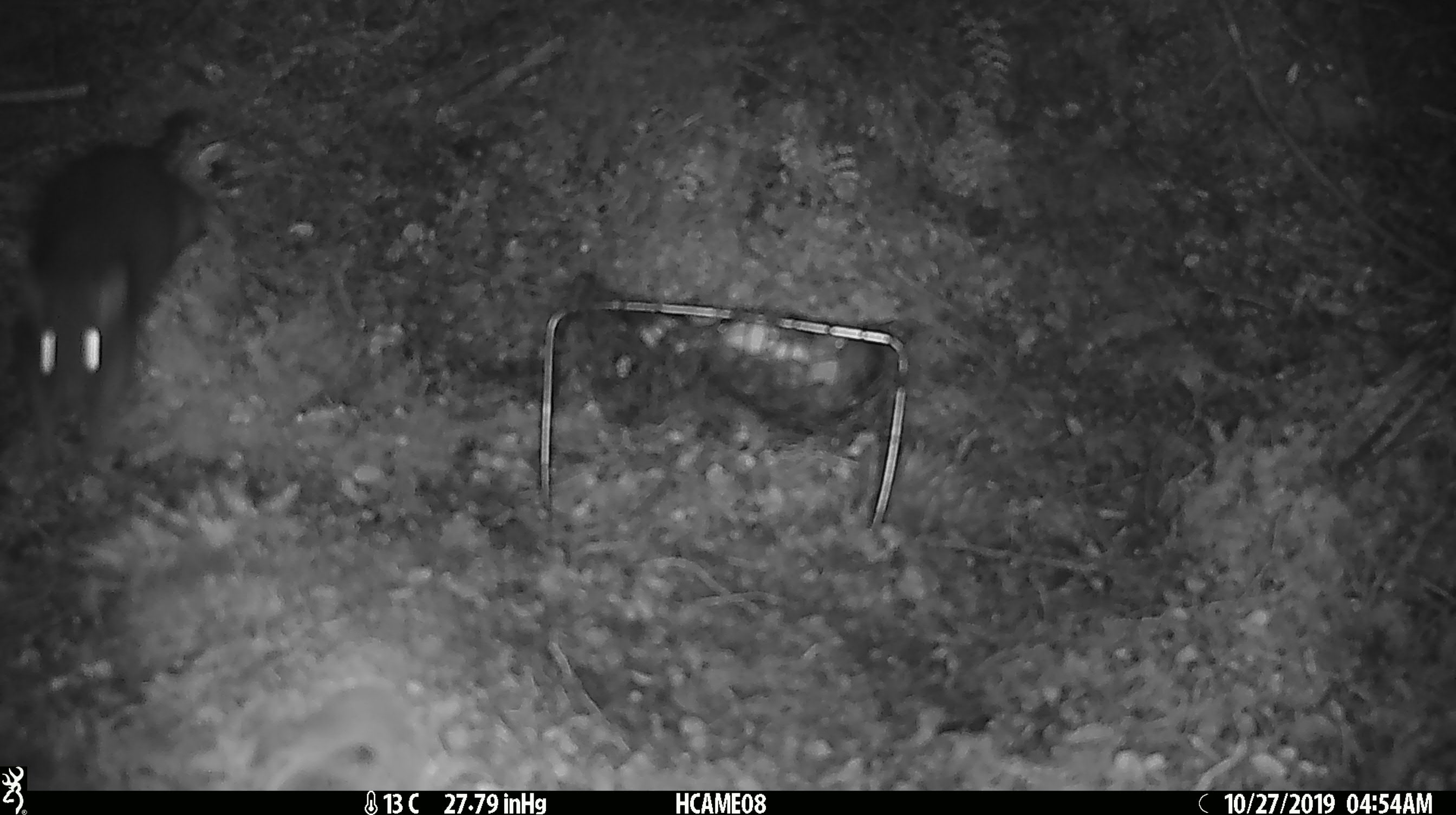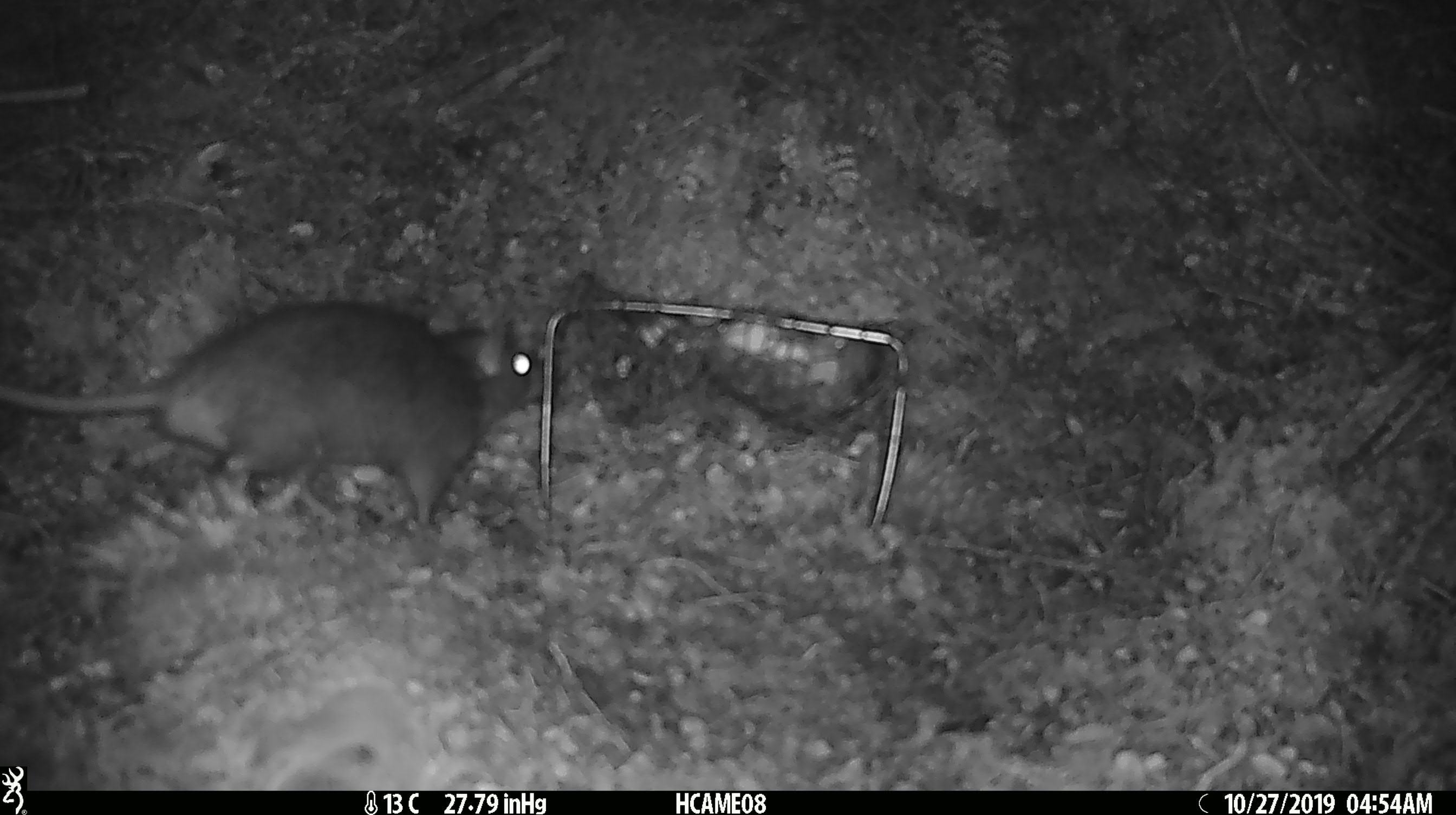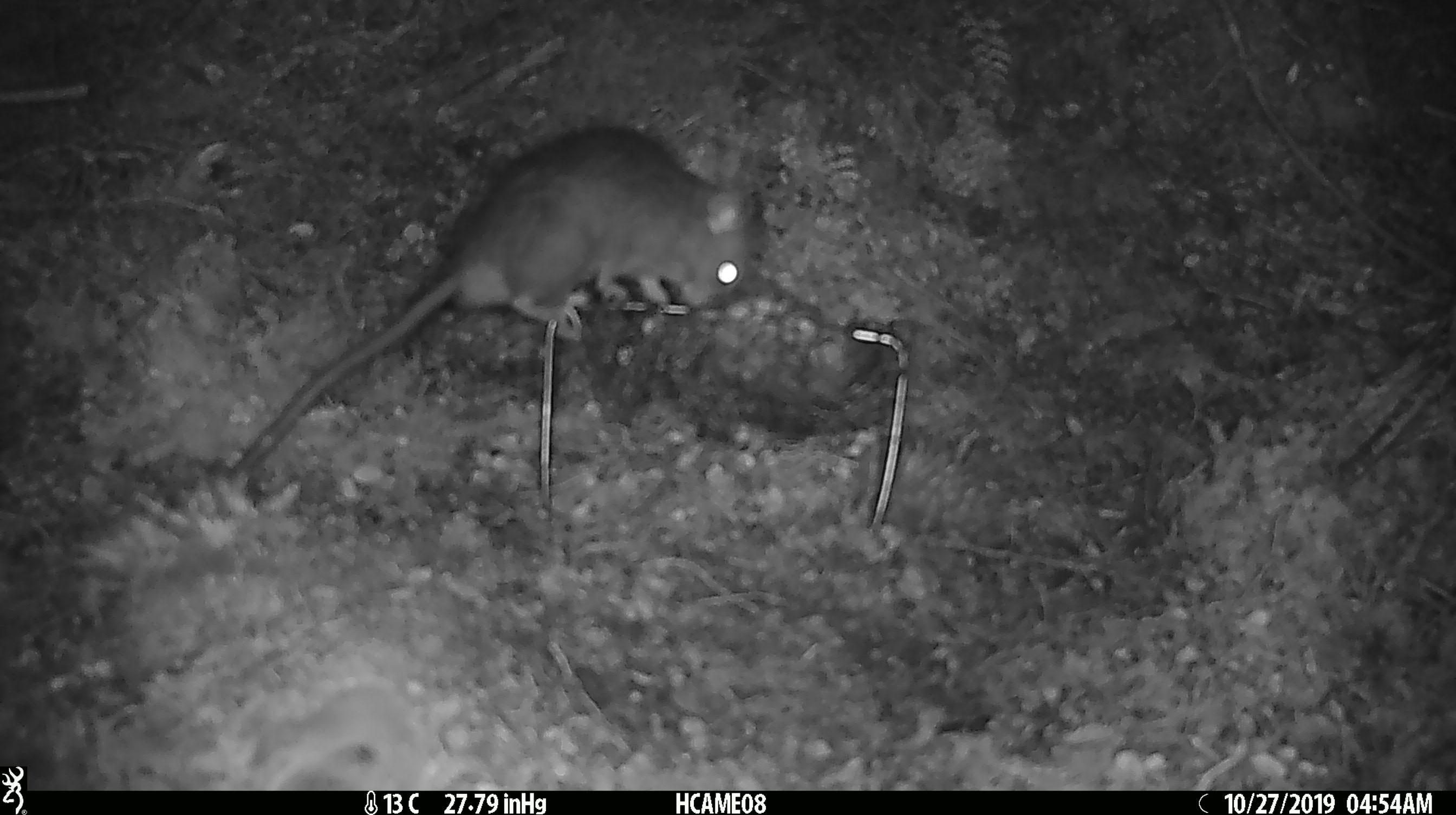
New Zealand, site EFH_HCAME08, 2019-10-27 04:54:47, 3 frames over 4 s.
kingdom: Animalia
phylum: Chordata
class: Mammalia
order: Rodentia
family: Muridae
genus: Rattus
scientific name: Rattus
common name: rat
Rat (Rattus).